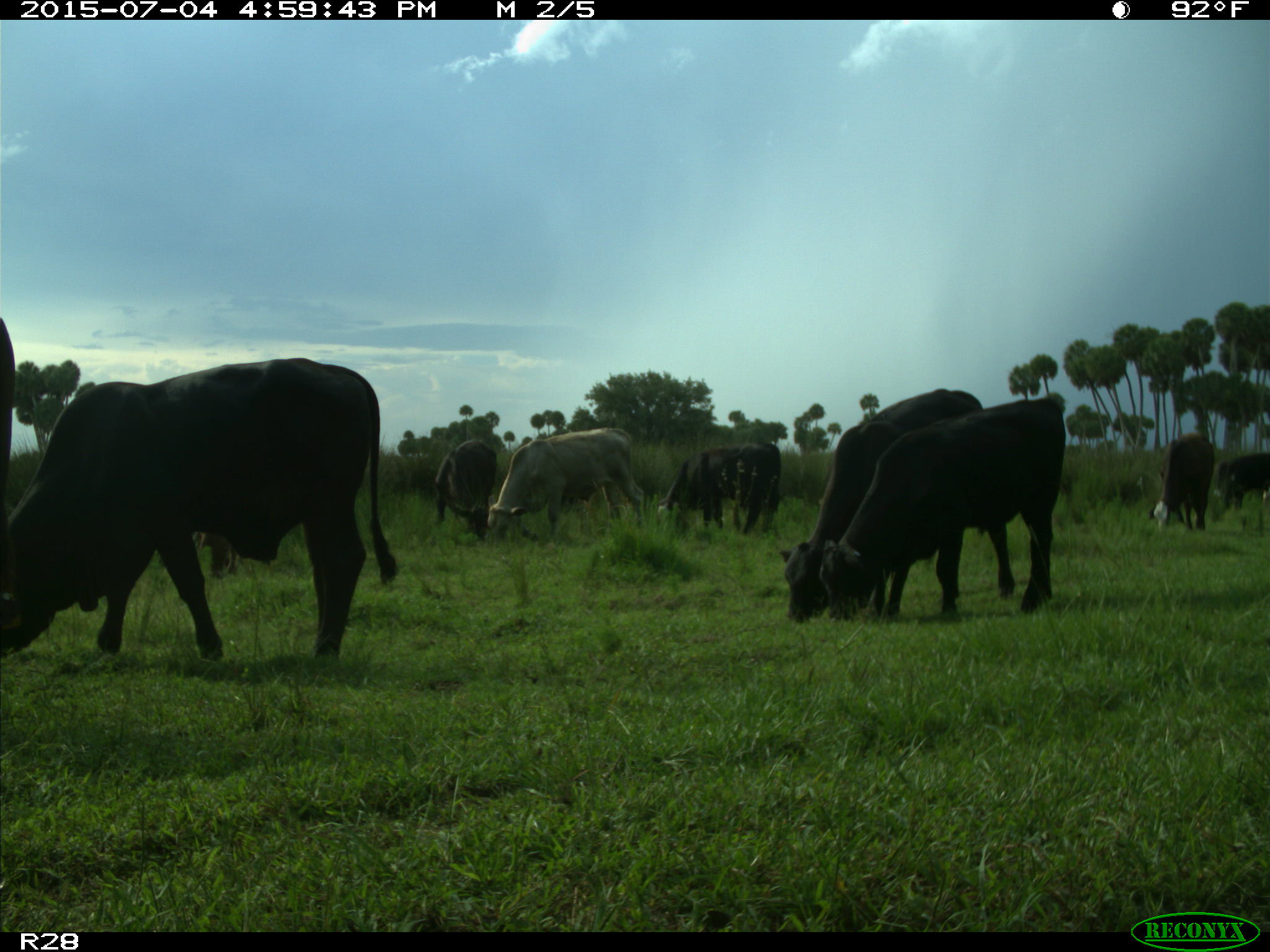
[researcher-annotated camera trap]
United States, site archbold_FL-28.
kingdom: Animalia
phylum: Chordata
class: Mammalia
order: Artiodactyla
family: Bovidae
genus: Bos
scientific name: Bos taurus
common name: domestic cow